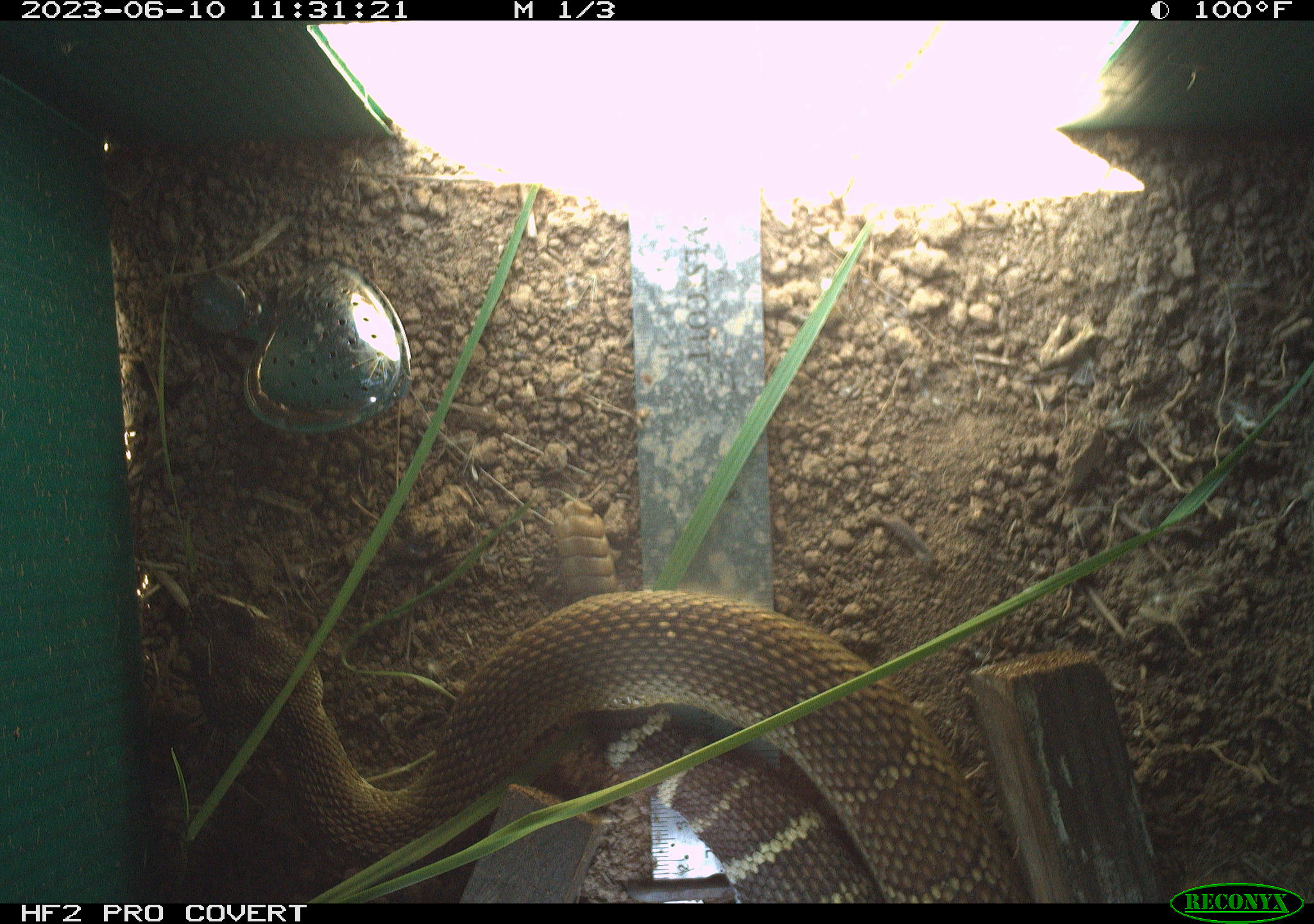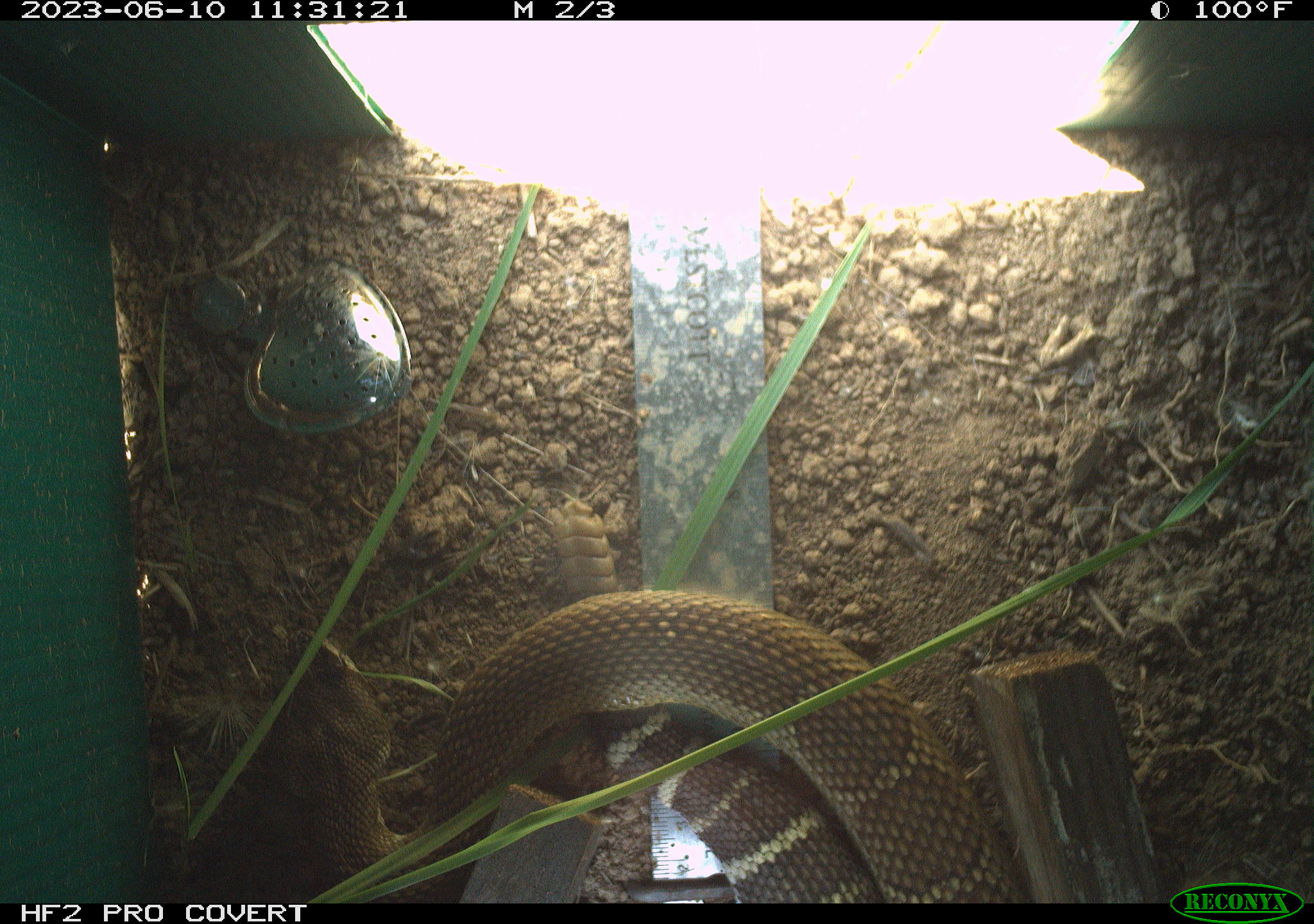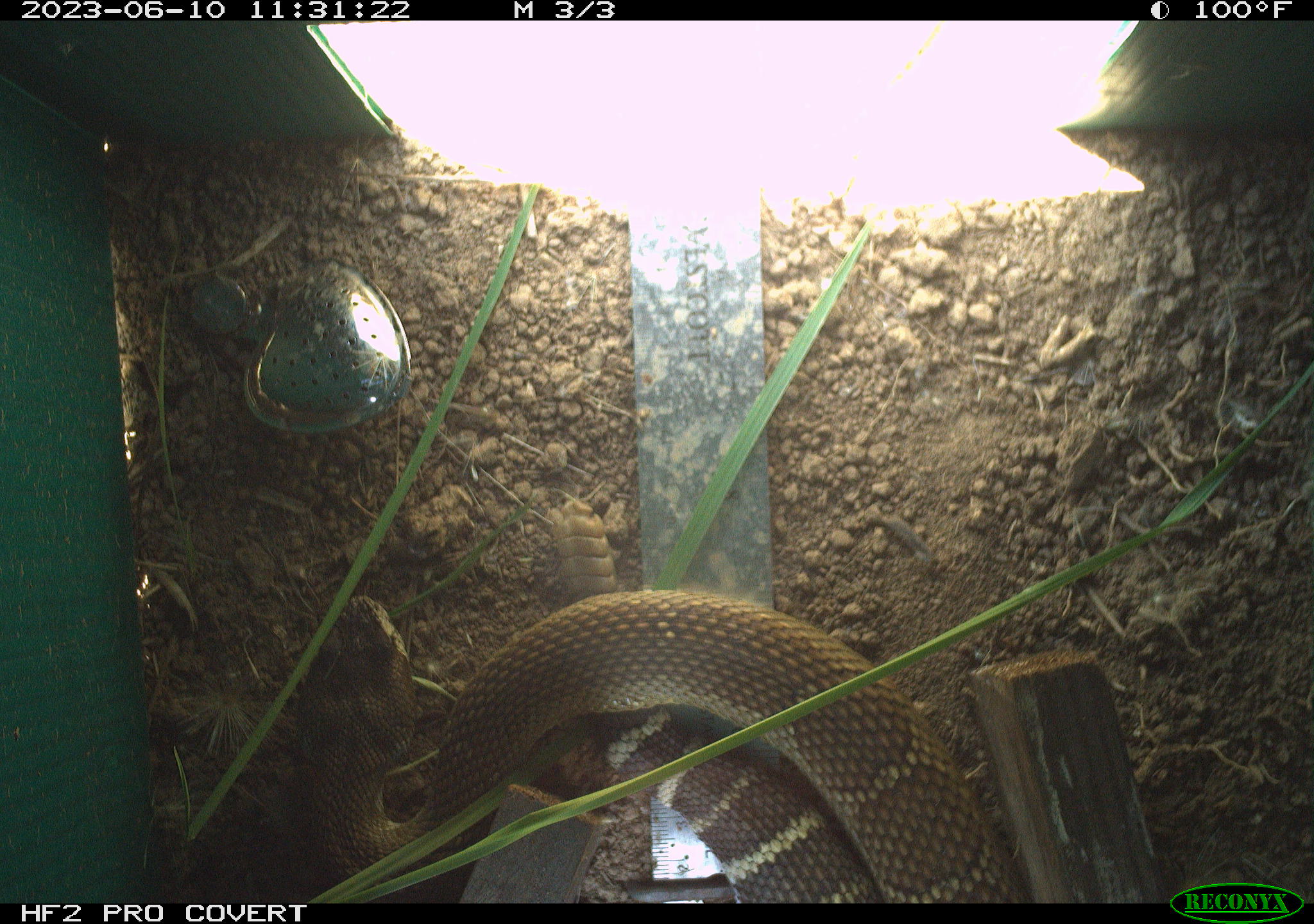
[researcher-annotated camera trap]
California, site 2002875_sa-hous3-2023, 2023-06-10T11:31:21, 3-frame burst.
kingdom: Animalia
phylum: Chordata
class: Reptilia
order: Squamata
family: Viperidae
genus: Crotalus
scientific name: Crotalus oreganus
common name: western rattlesnake